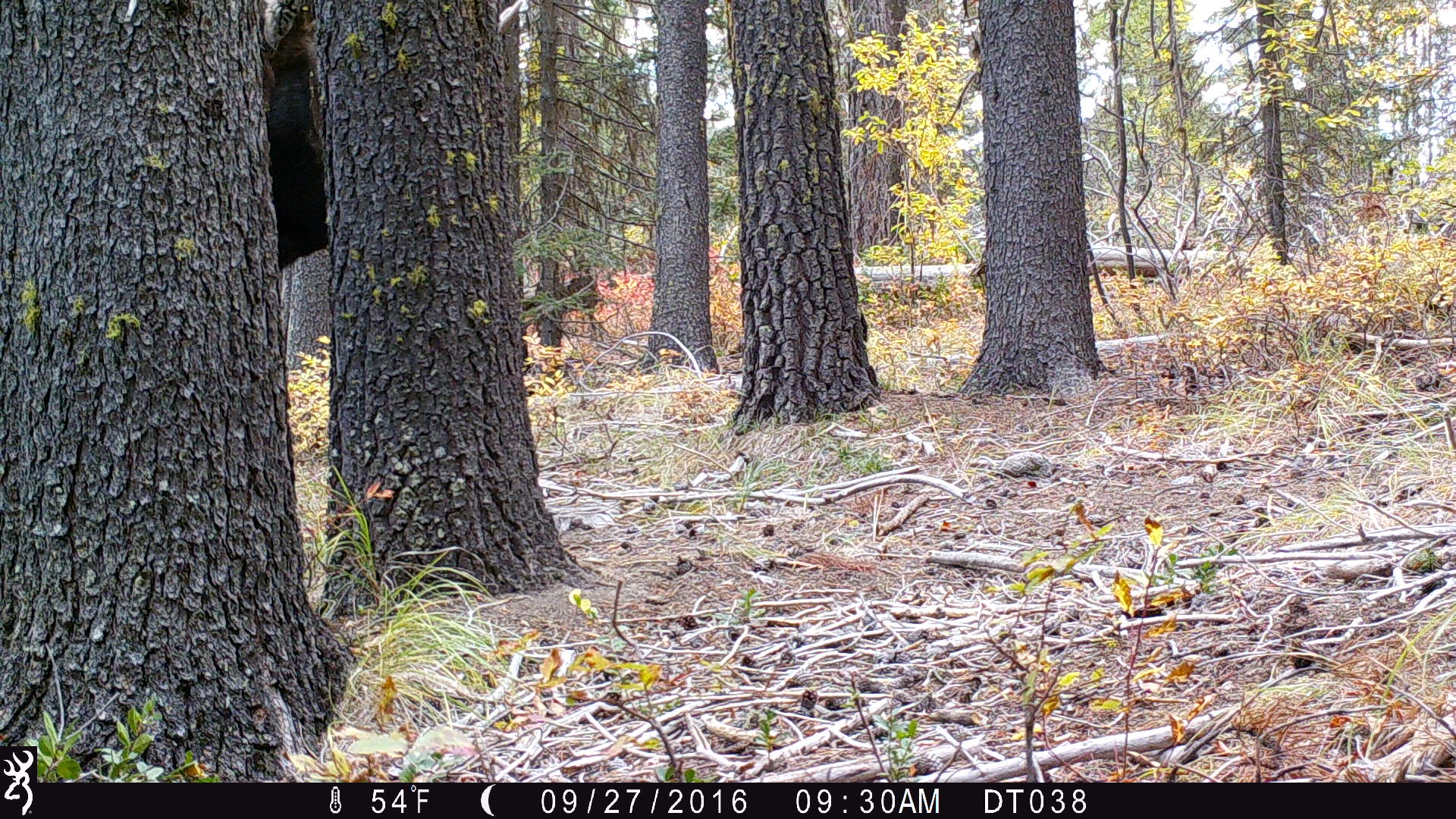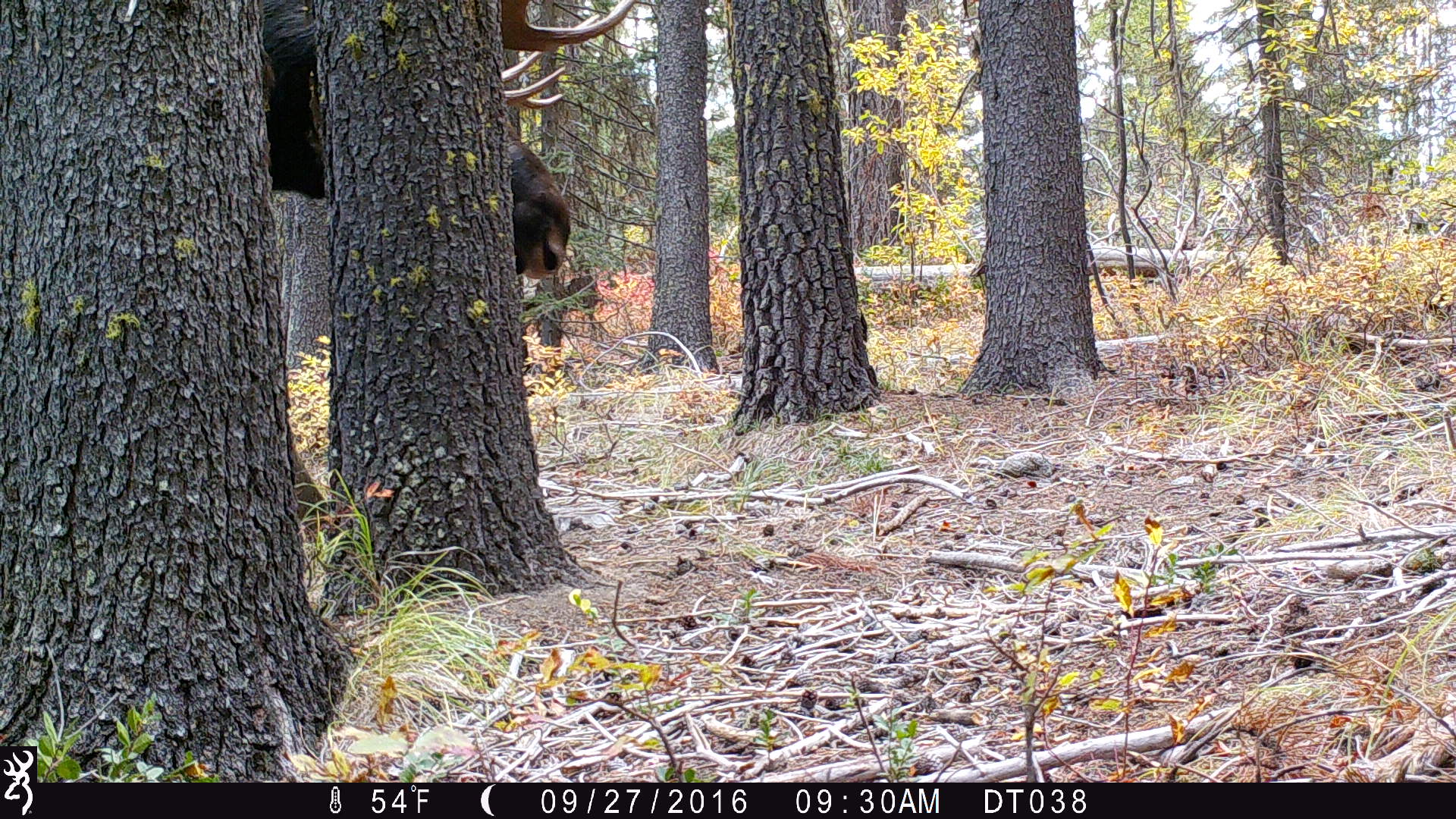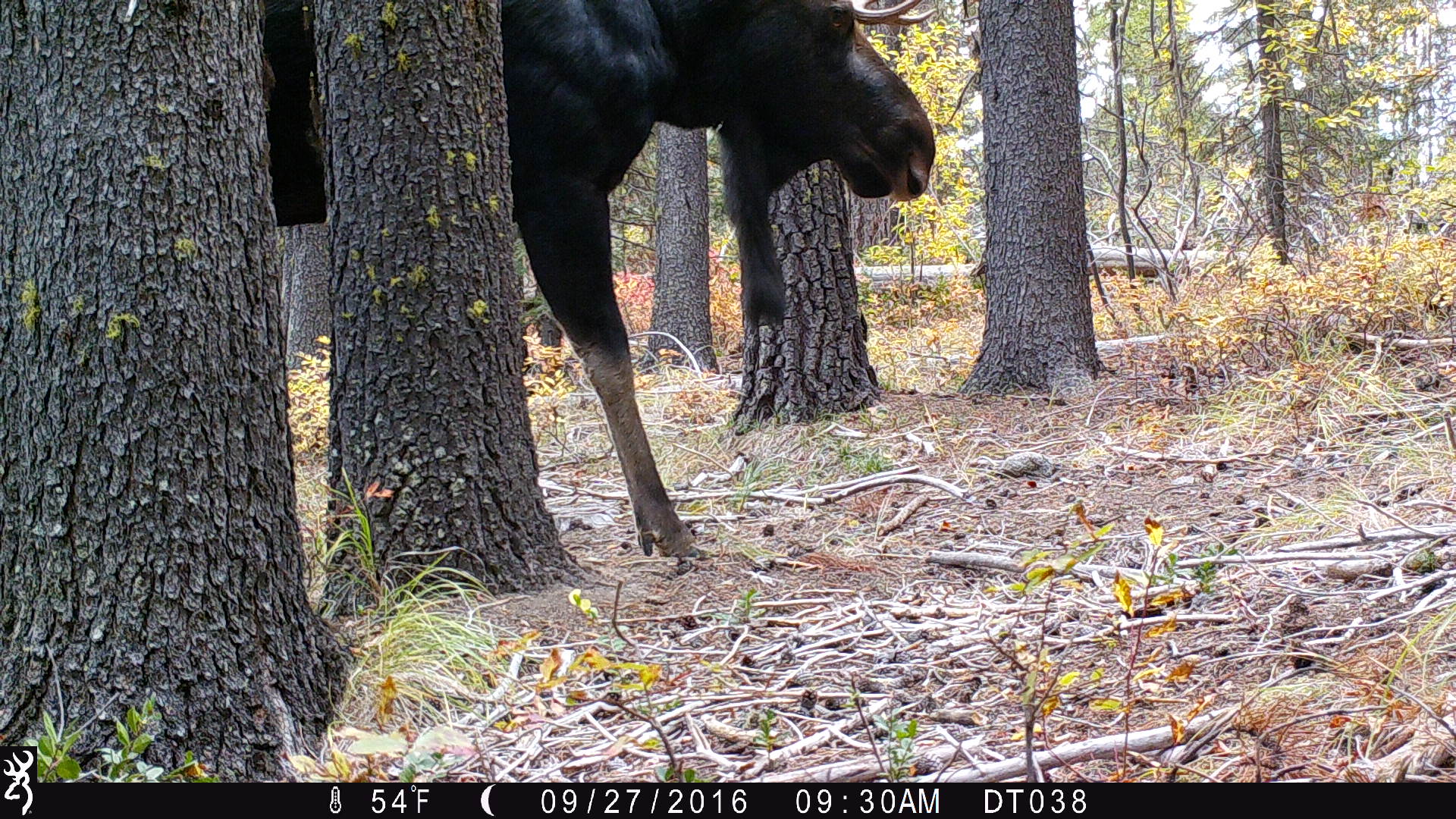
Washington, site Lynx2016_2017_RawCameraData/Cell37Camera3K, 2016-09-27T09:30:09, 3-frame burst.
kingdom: Animalia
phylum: Chordata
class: Mammalia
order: Artiodactyla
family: Cervidae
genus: Alces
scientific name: Alces alces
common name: moose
Alces alces (moose). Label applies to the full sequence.